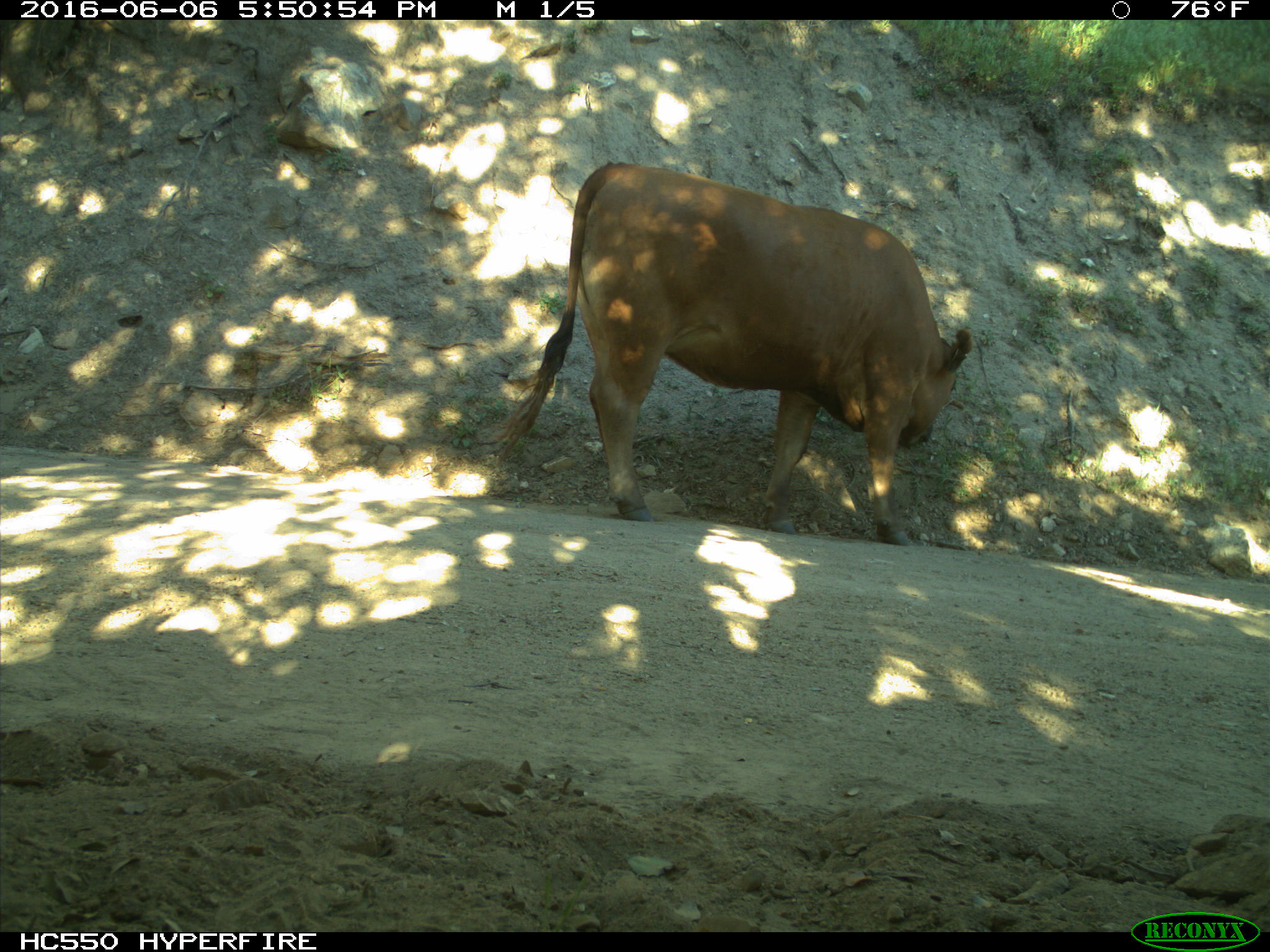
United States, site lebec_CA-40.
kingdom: Animalia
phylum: Chordata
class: Mammalia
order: Artiodactyla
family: Bovidae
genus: Bos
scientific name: Bos taurus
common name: domestic cow